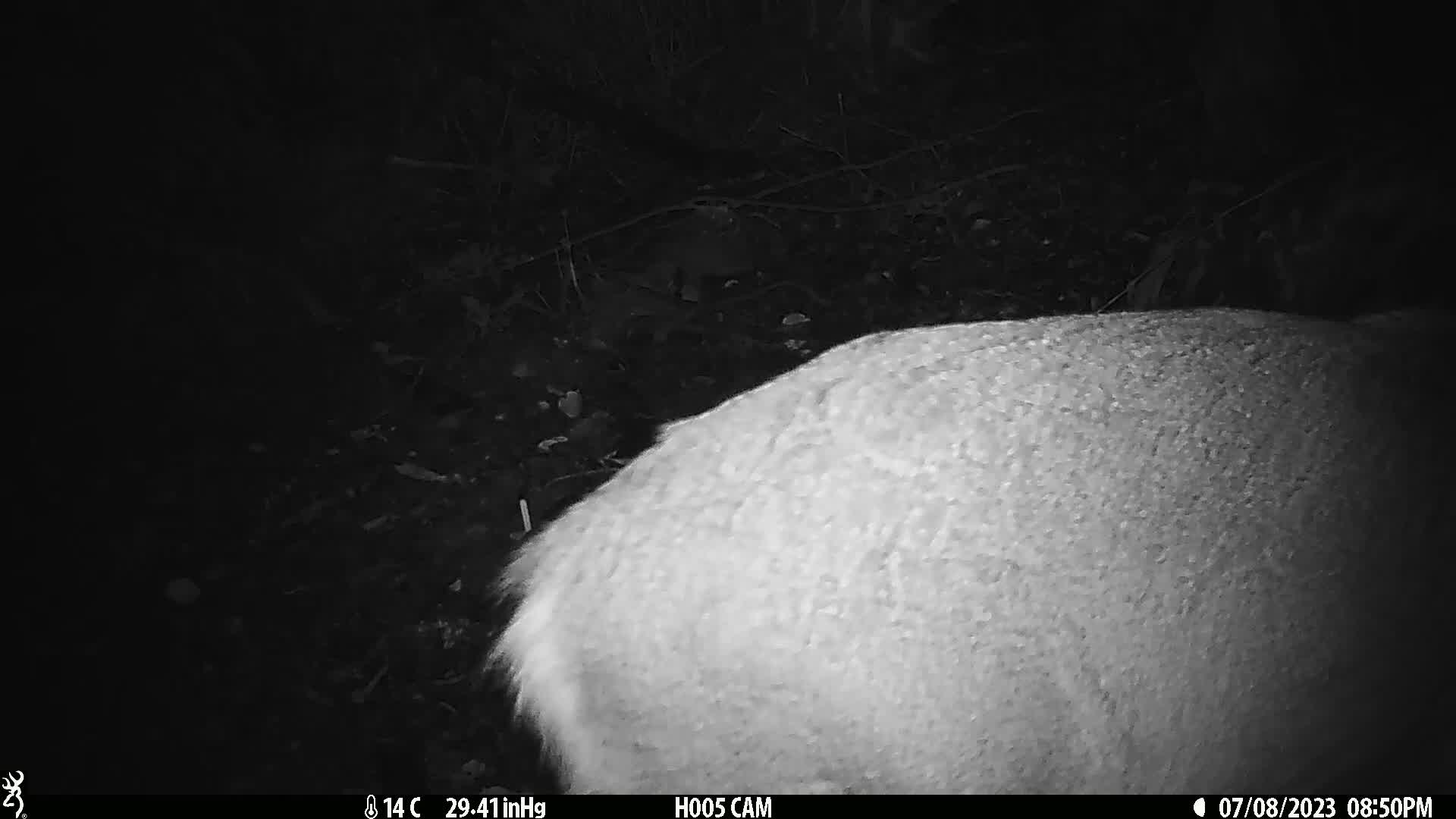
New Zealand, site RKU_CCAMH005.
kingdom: Animalia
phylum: Chordata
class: Mammalia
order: Artiodactyla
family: Cervidae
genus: Odocoileus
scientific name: Odocoileus virginianus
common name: white-tailed deer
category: white tailed deer